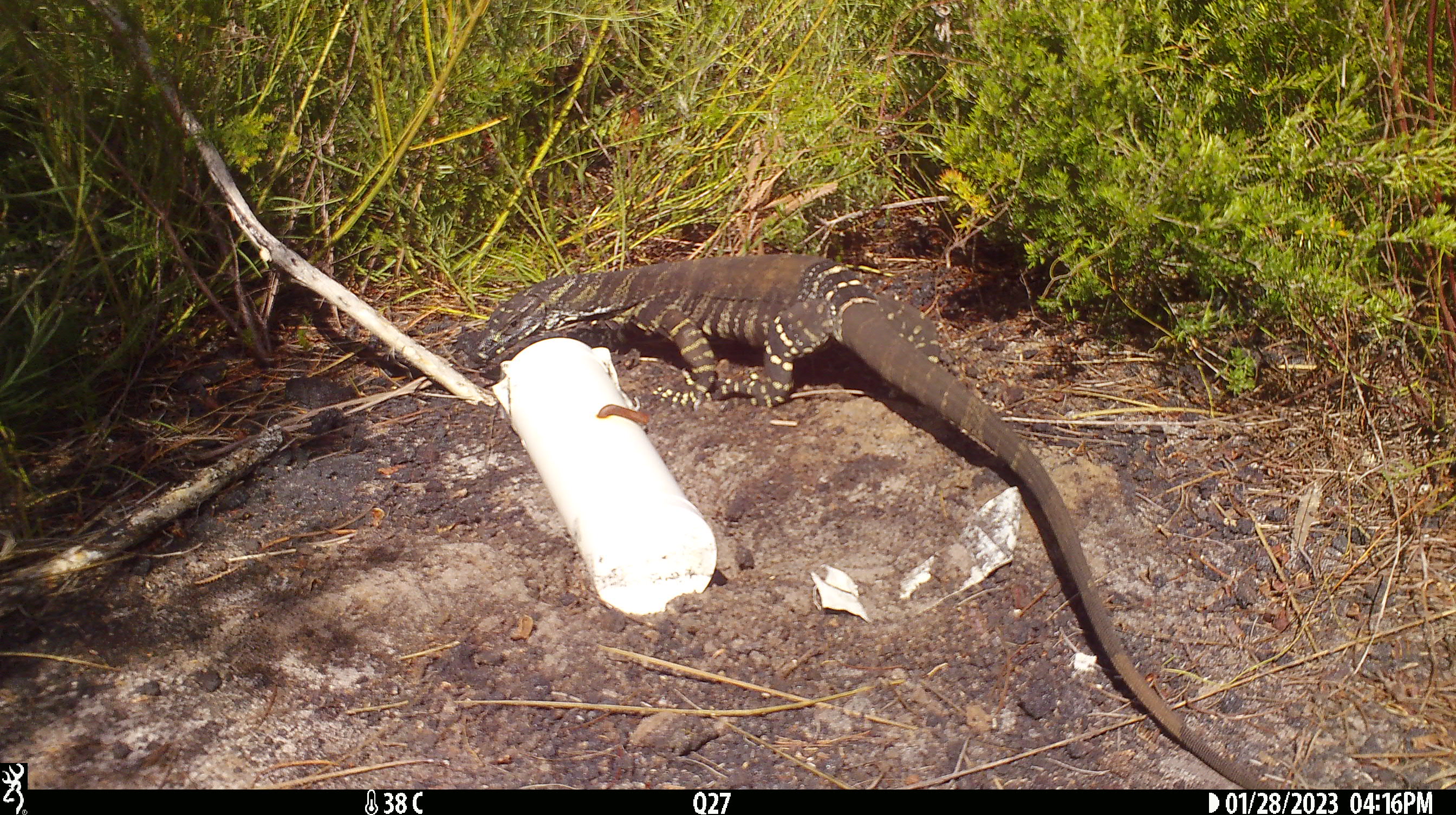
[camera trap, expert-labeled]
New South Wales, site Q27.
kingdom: Animalia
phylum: Chordata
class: Reptilia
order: Squamata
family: Varanidae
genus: Varanus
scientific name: Varanus varius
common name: lace monitor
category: goanna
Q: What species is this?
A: Goanna (lace monitor) (Varanus varius).